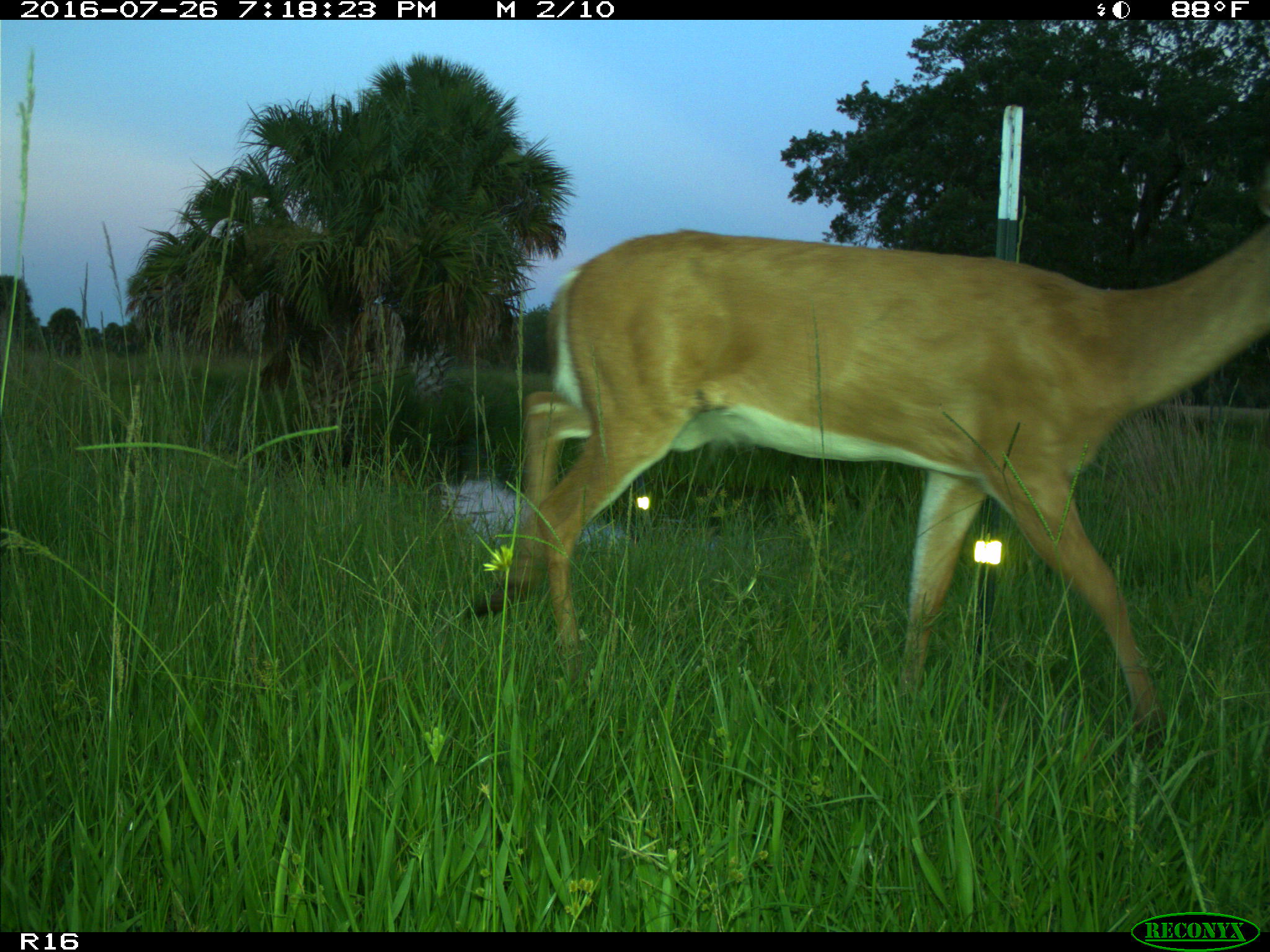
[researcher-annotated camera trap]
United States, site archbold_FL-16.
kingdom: Animalia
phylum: Chordata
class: Mammalia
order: Artiodactyla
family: Cervidae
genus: Odocoileus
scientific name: Odocoileus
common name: deer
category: unidentified deer